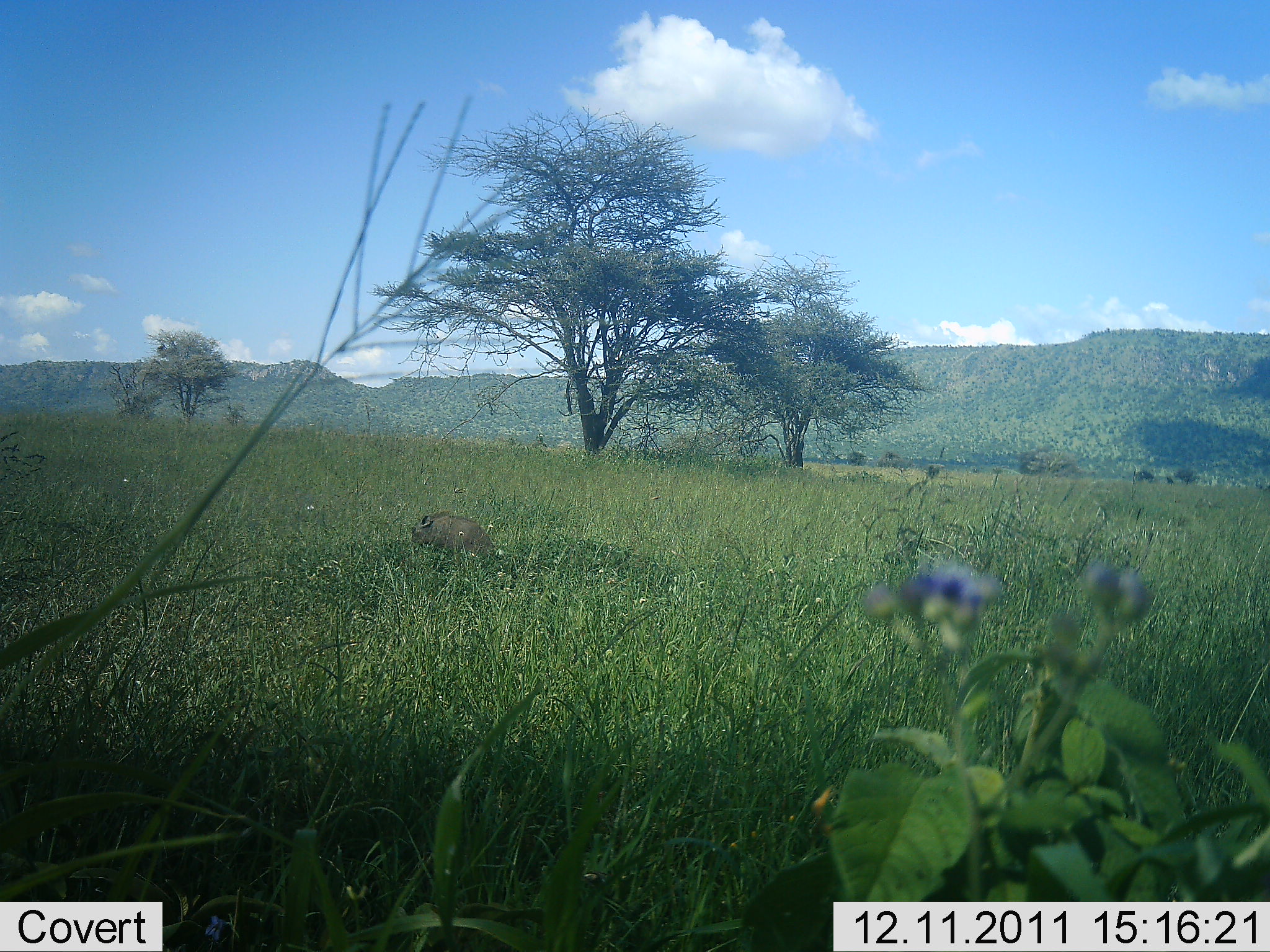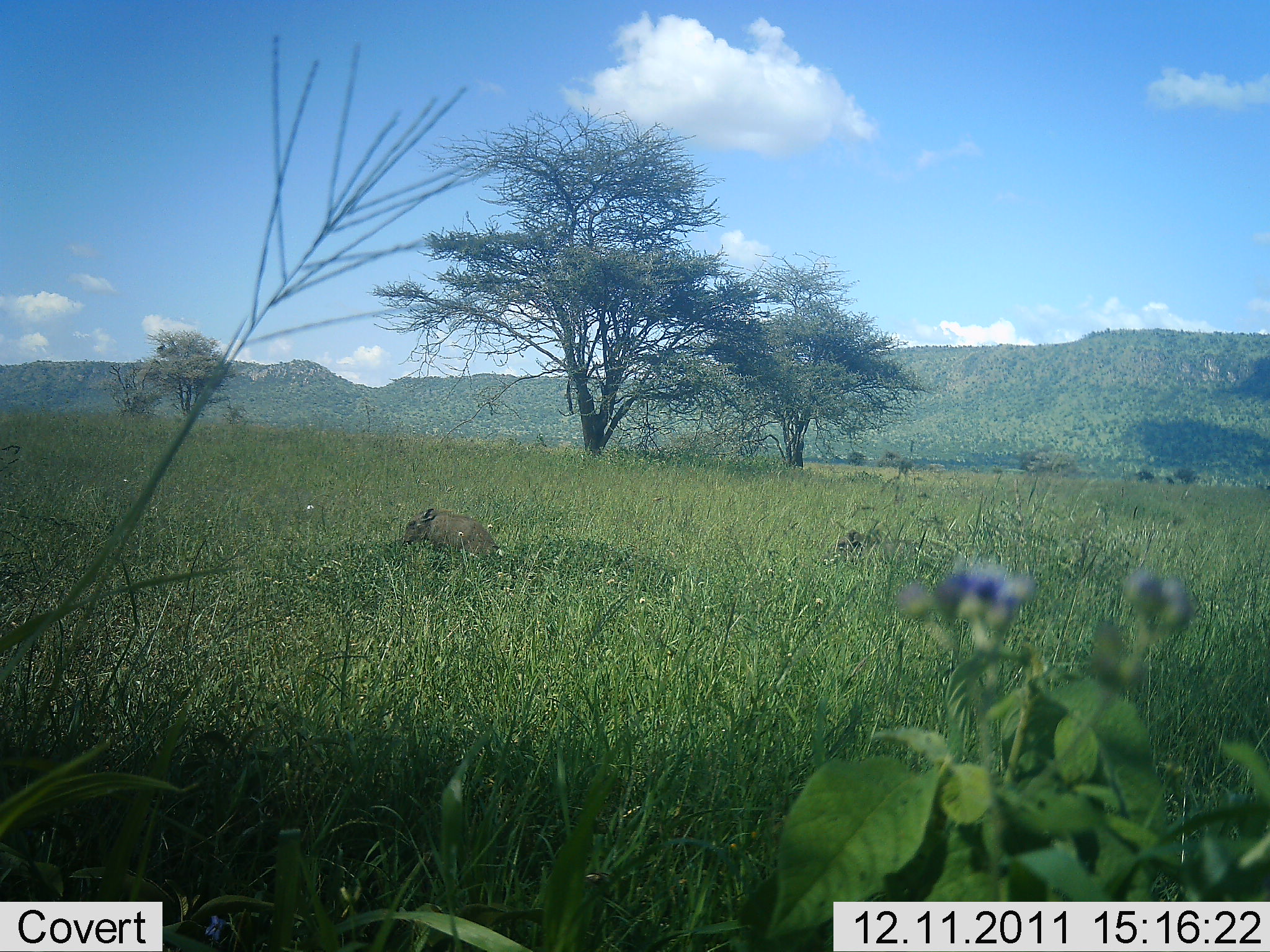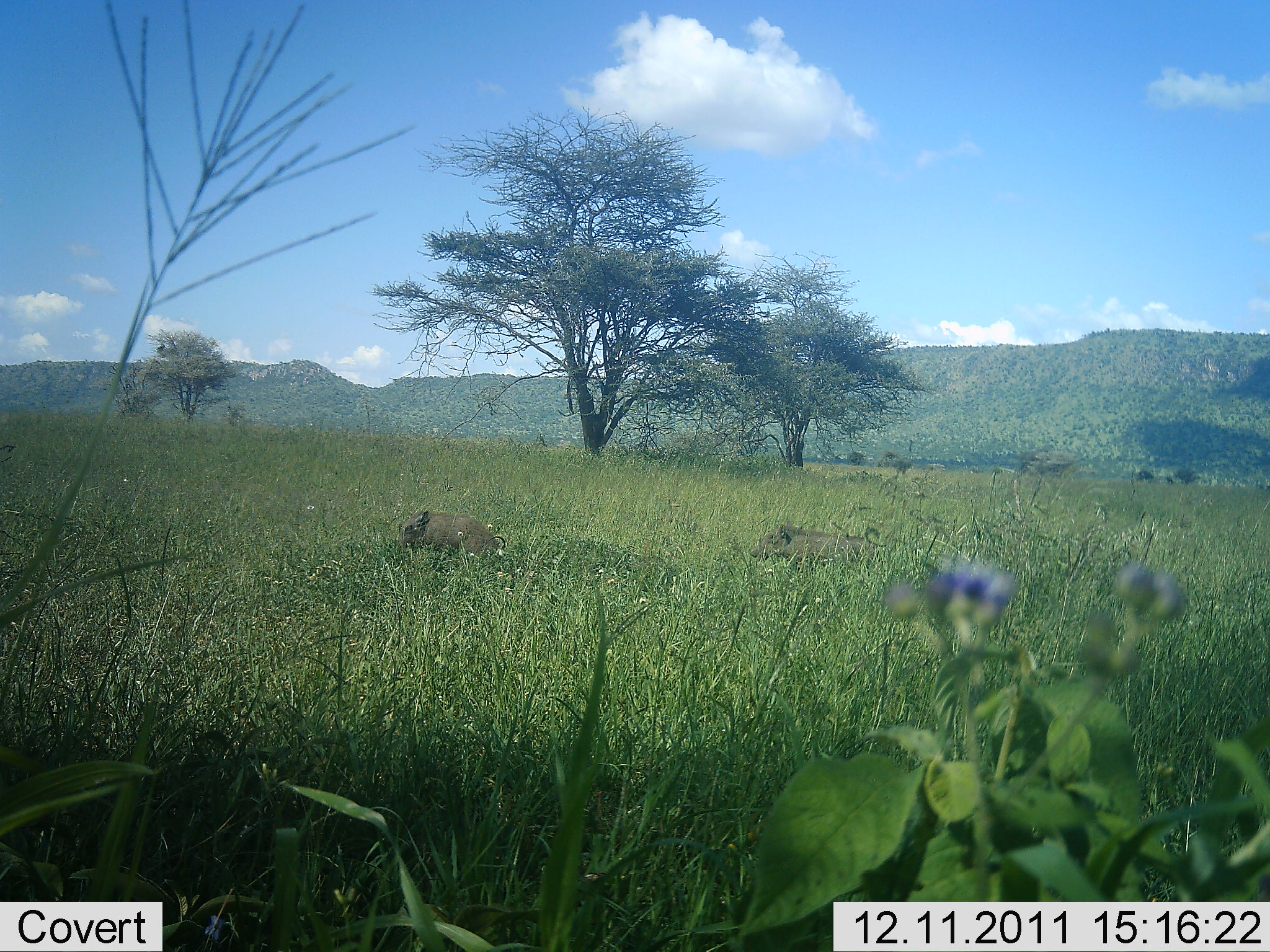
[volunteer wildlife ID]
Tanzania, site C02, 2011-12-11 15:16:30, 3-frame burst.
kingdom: Animalia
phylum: Chordata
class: Mammalia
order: Artiodactyla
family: Suidae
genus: Phacochoerus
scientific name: Phacochoerus africanus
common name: warthog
Warthog (Phacochoerus africanus), count 2. Behavior (volunteer vote fractions): standing 44%, resting 11%, moving 83%, interacting 6%. Young present (vote fraction): 6%. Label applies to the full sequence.